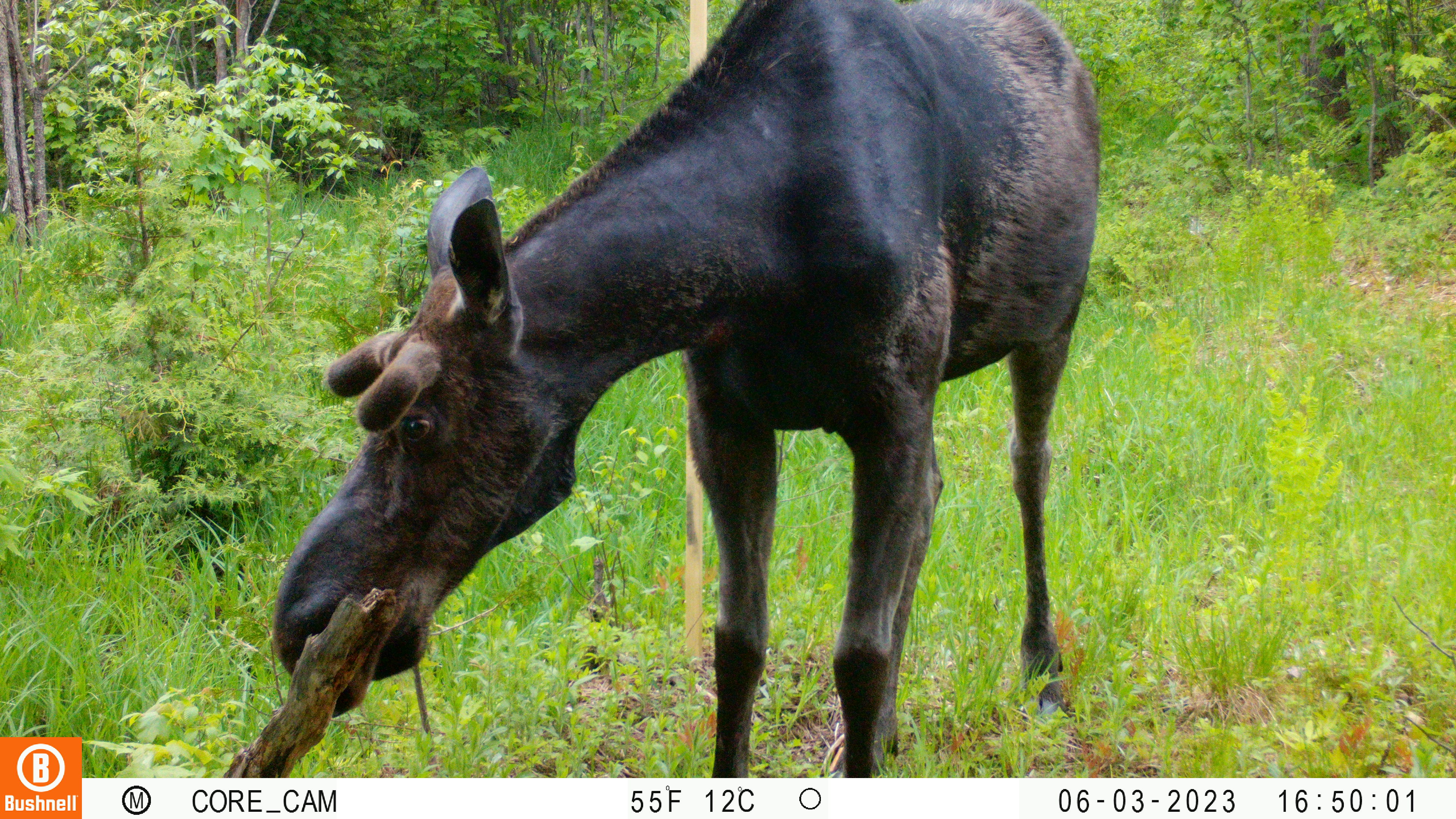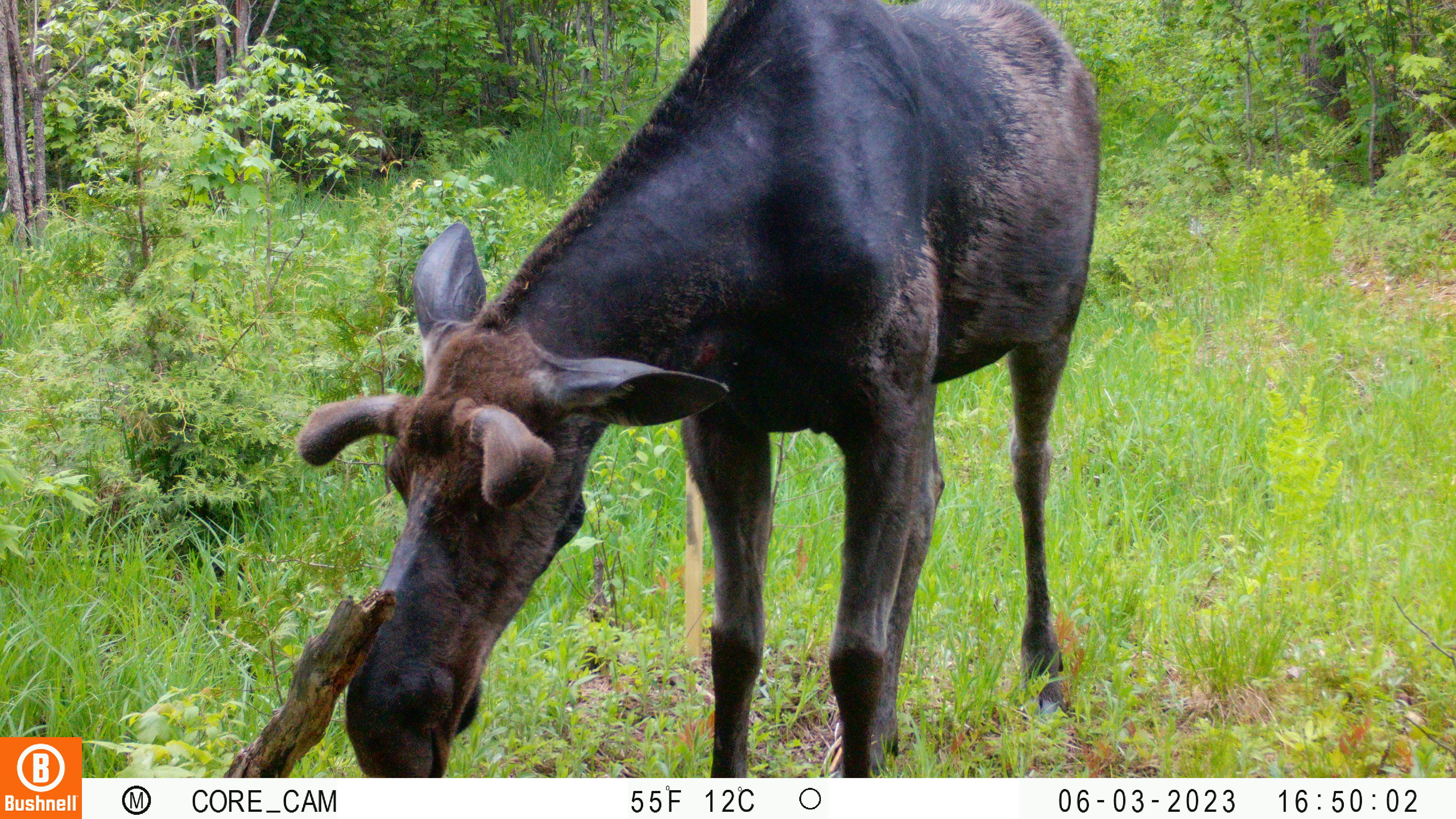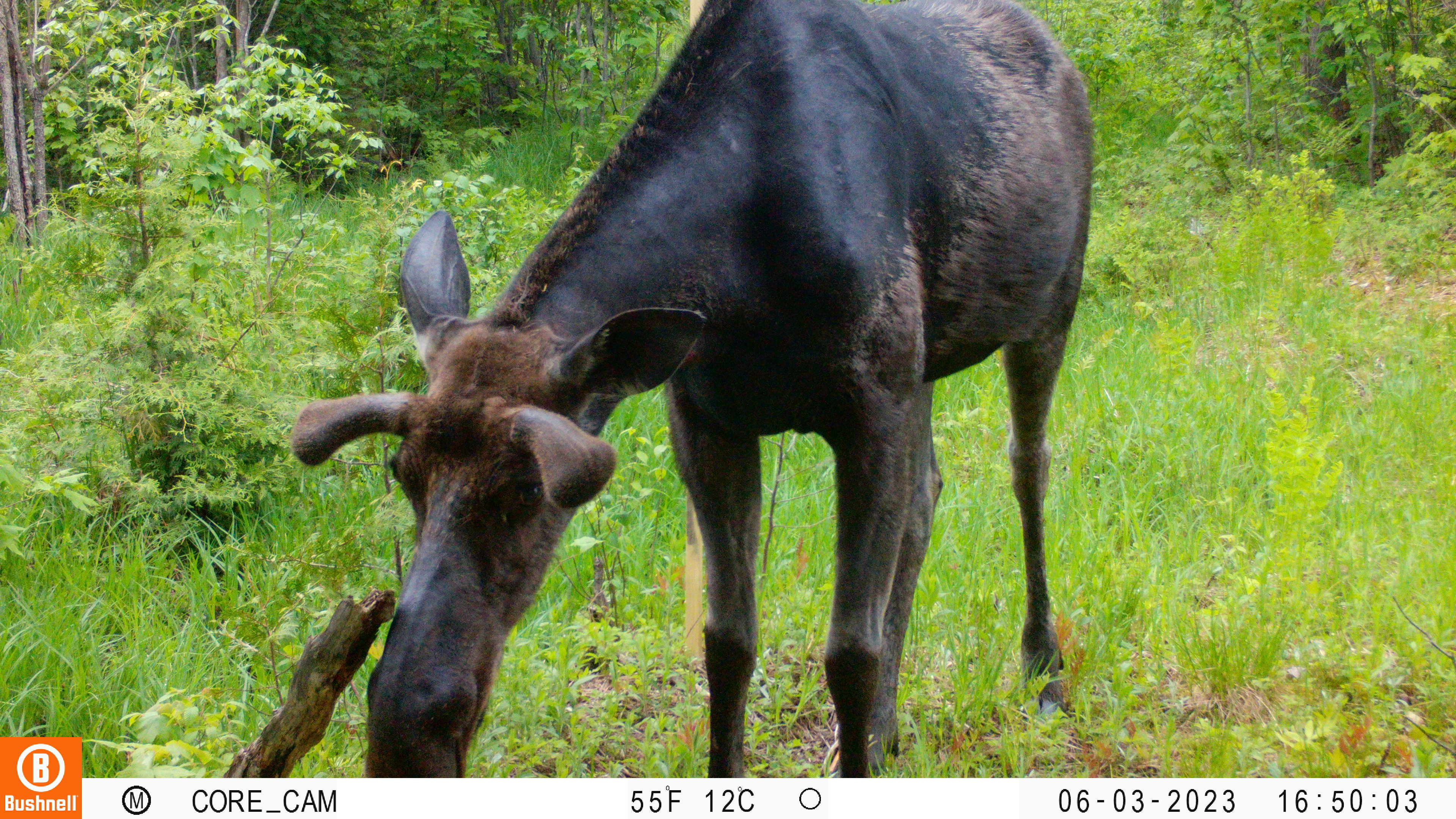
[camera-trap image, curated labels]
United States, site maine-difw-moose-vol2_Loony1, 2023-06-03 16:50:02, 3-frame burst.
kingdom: Animalia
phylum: Chordata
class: Mammalia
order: Artiodactyla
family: Cervidae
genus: Alces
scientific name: Alces alces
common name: moose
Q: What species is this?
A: Moose (Alces alces).